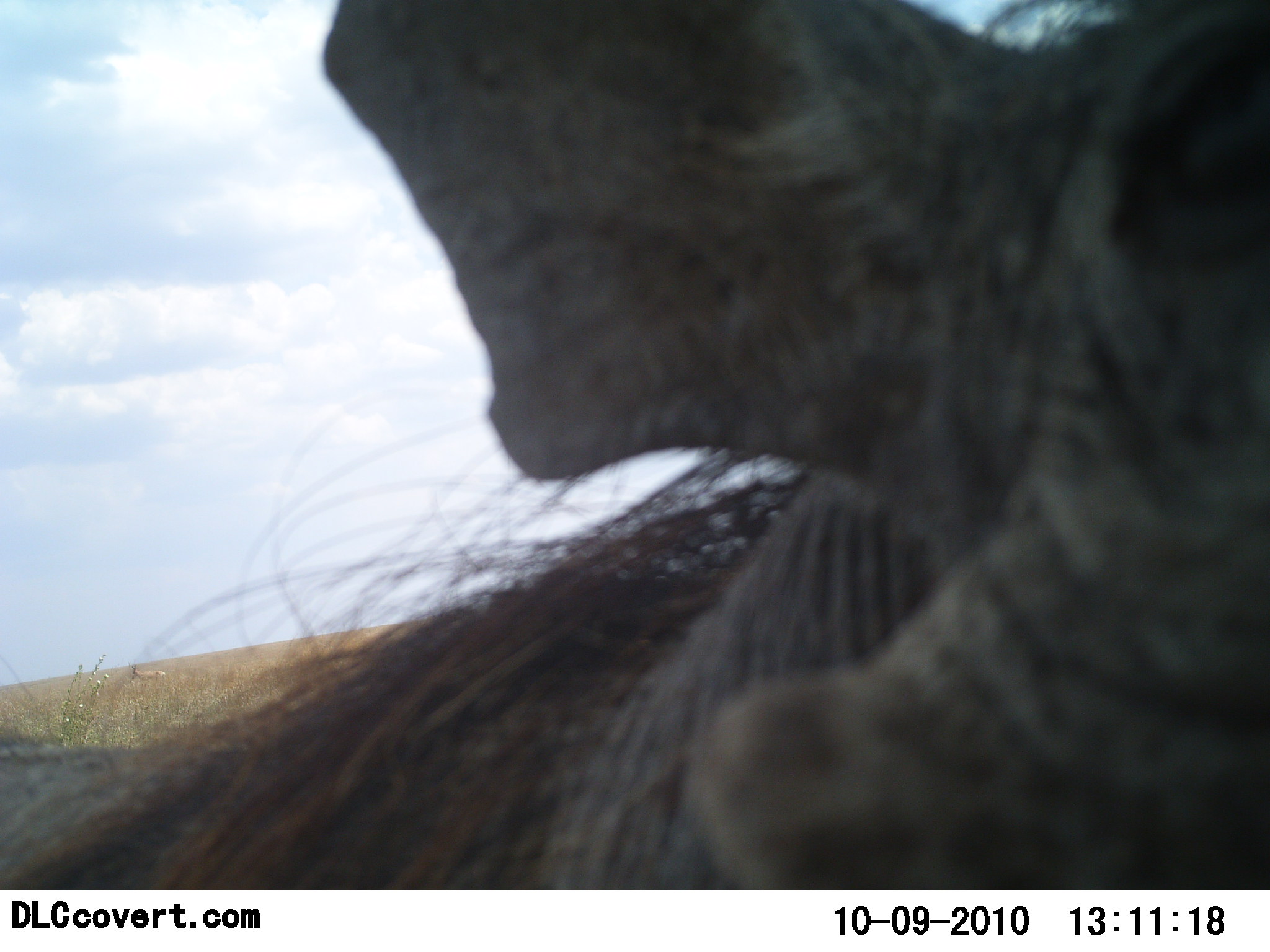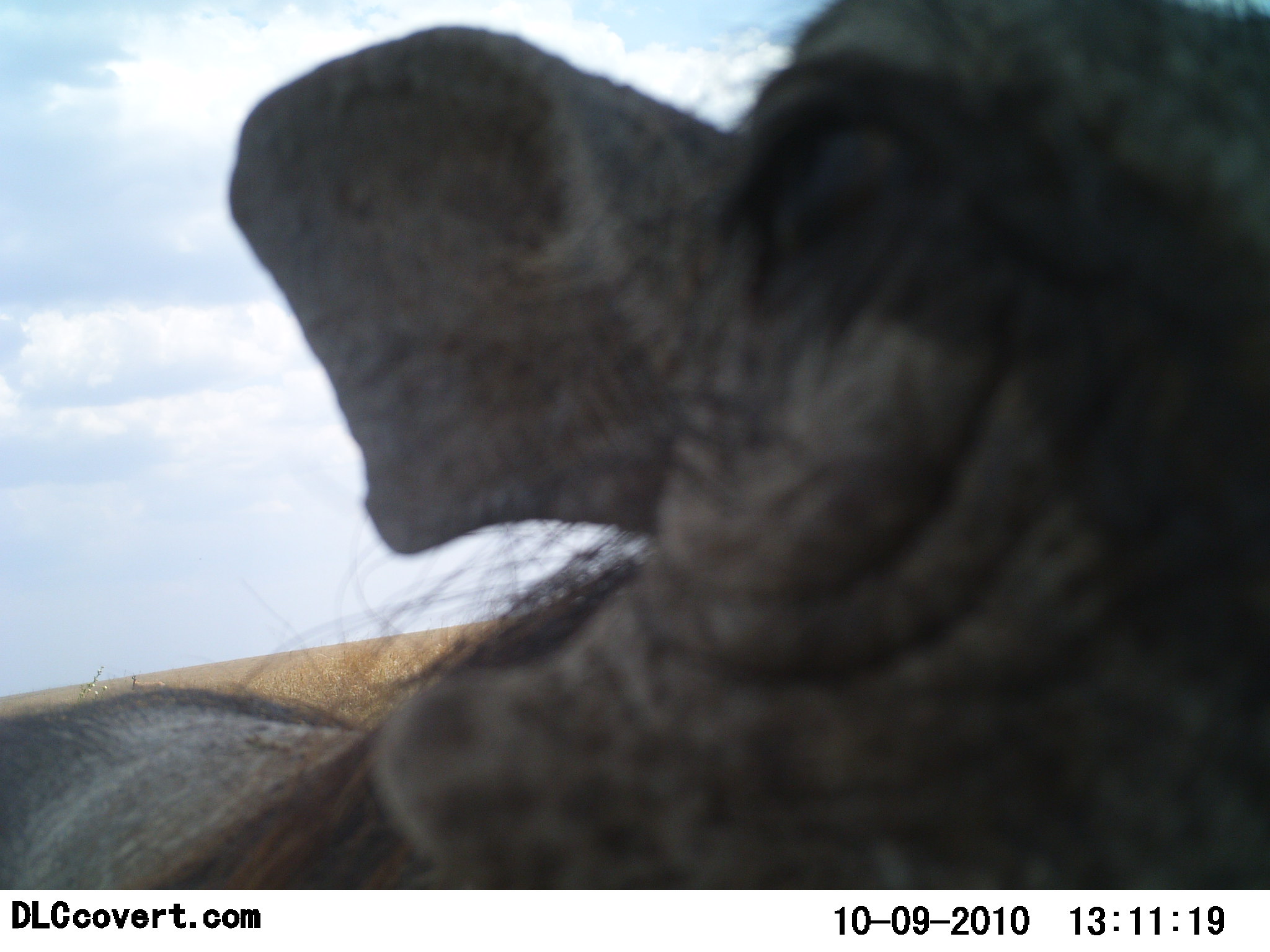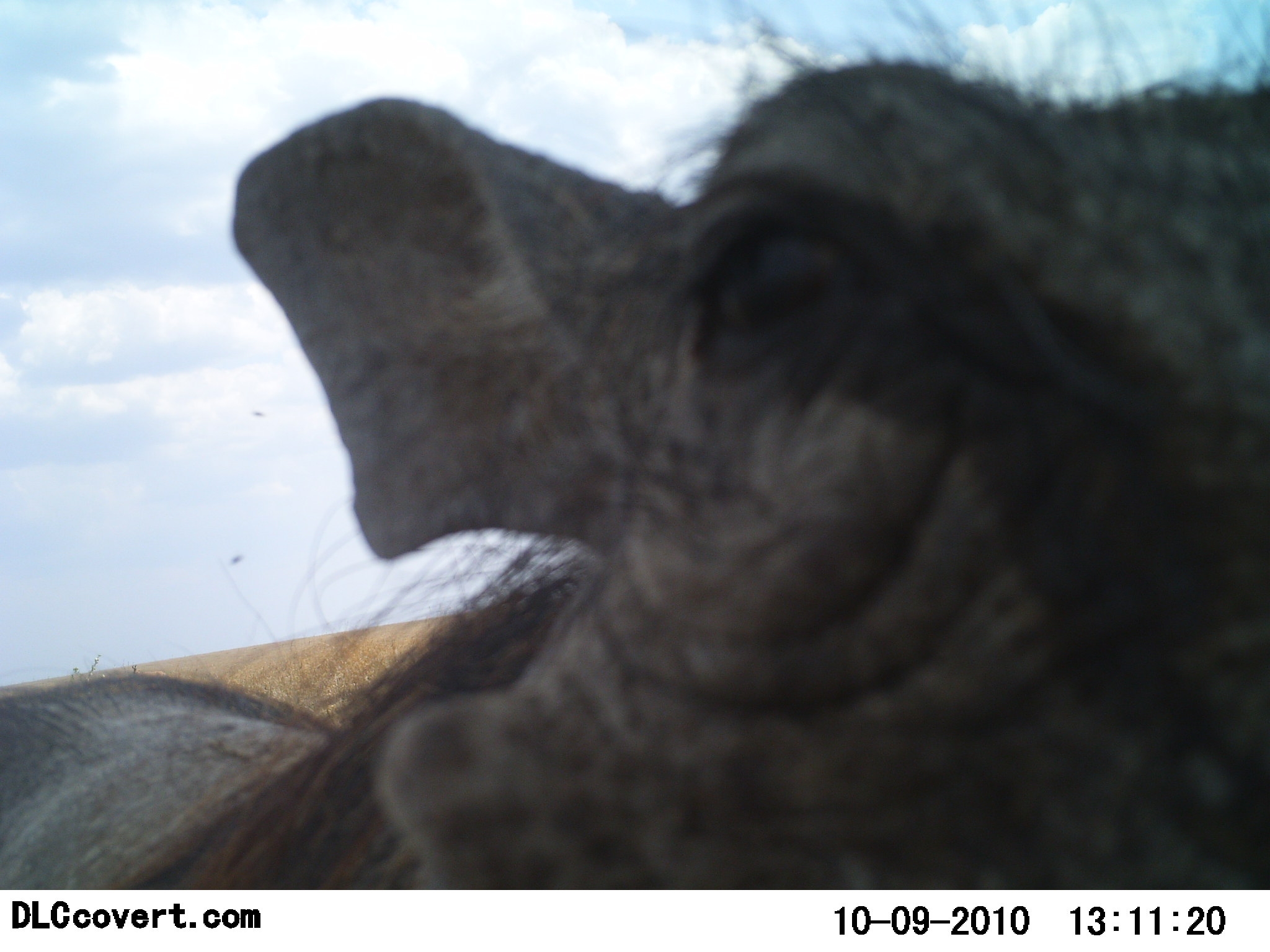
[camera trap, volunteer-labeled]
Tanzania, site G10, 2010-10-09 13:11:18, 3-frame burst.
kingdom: Animalia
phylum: Chordata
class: Mammalia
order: Artiodactyla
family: Suidae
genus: Phacochoerus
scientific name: Phacochoerus africanus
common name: warthog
Warthog (Phacochoerus africanus), count 1. Behavior (volunteer vote fractions): standing 47%, resting 7%, moving 13%, interacting 33%. Young present (vote fraction): 0%. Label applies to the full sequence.